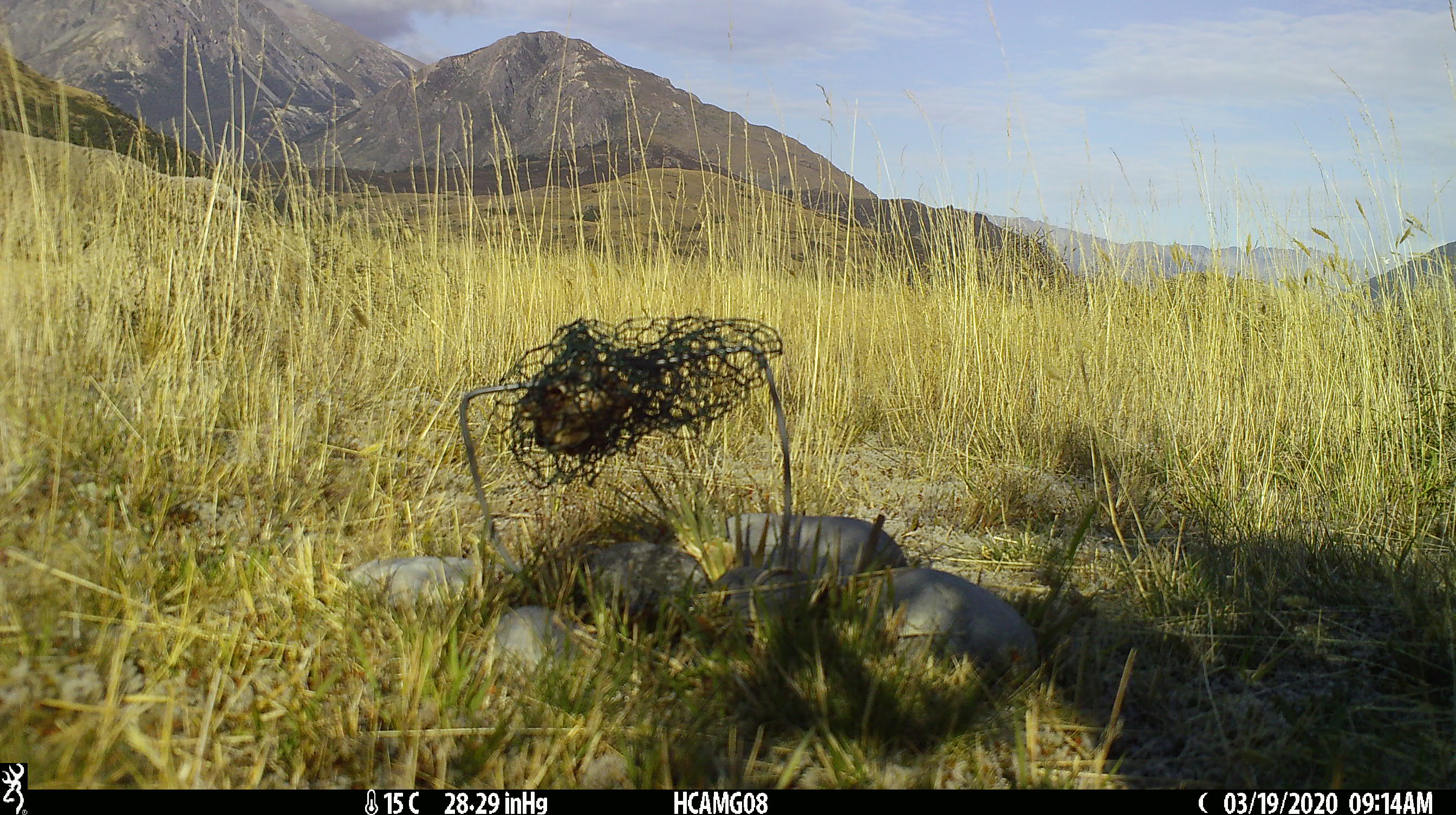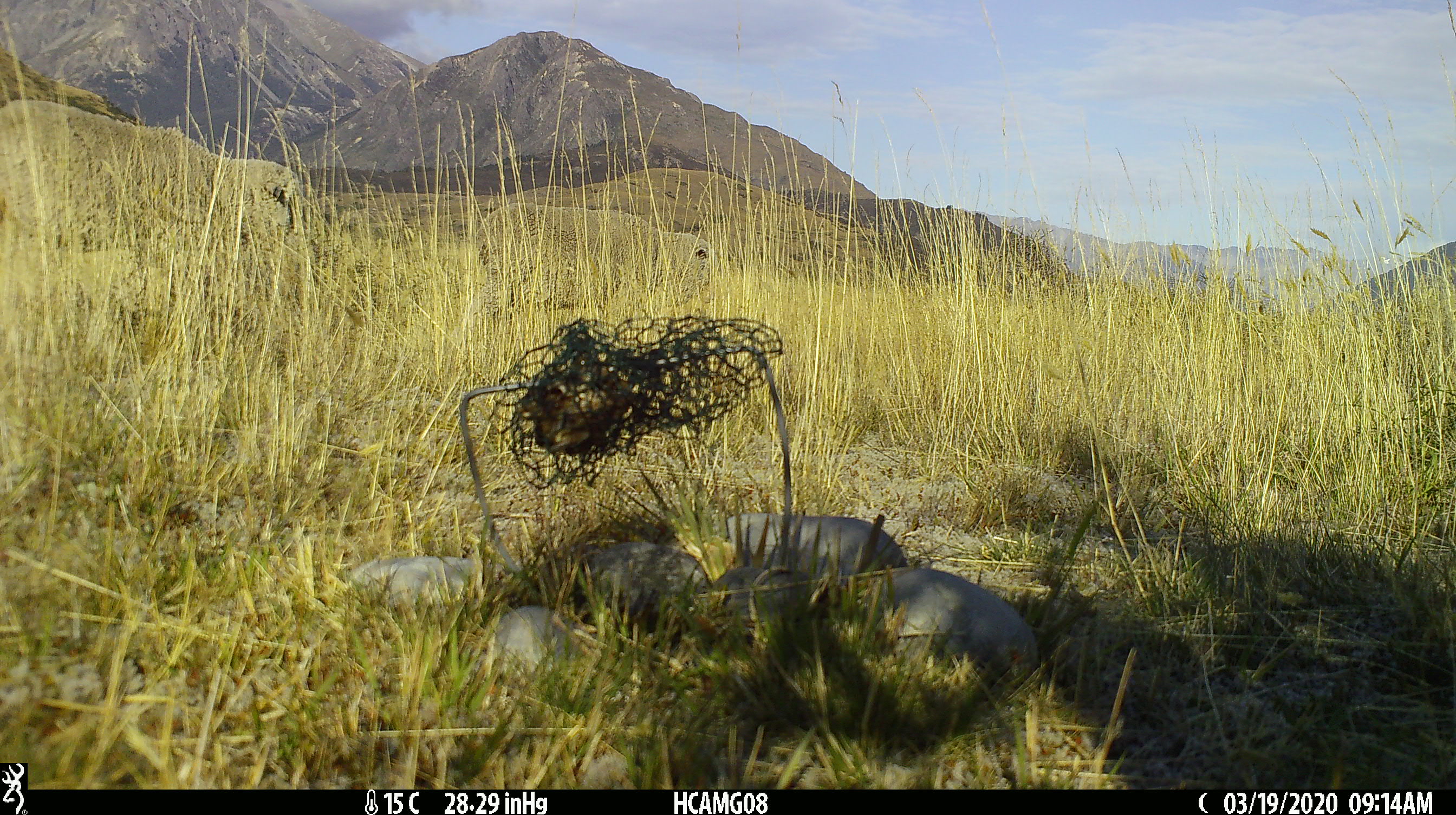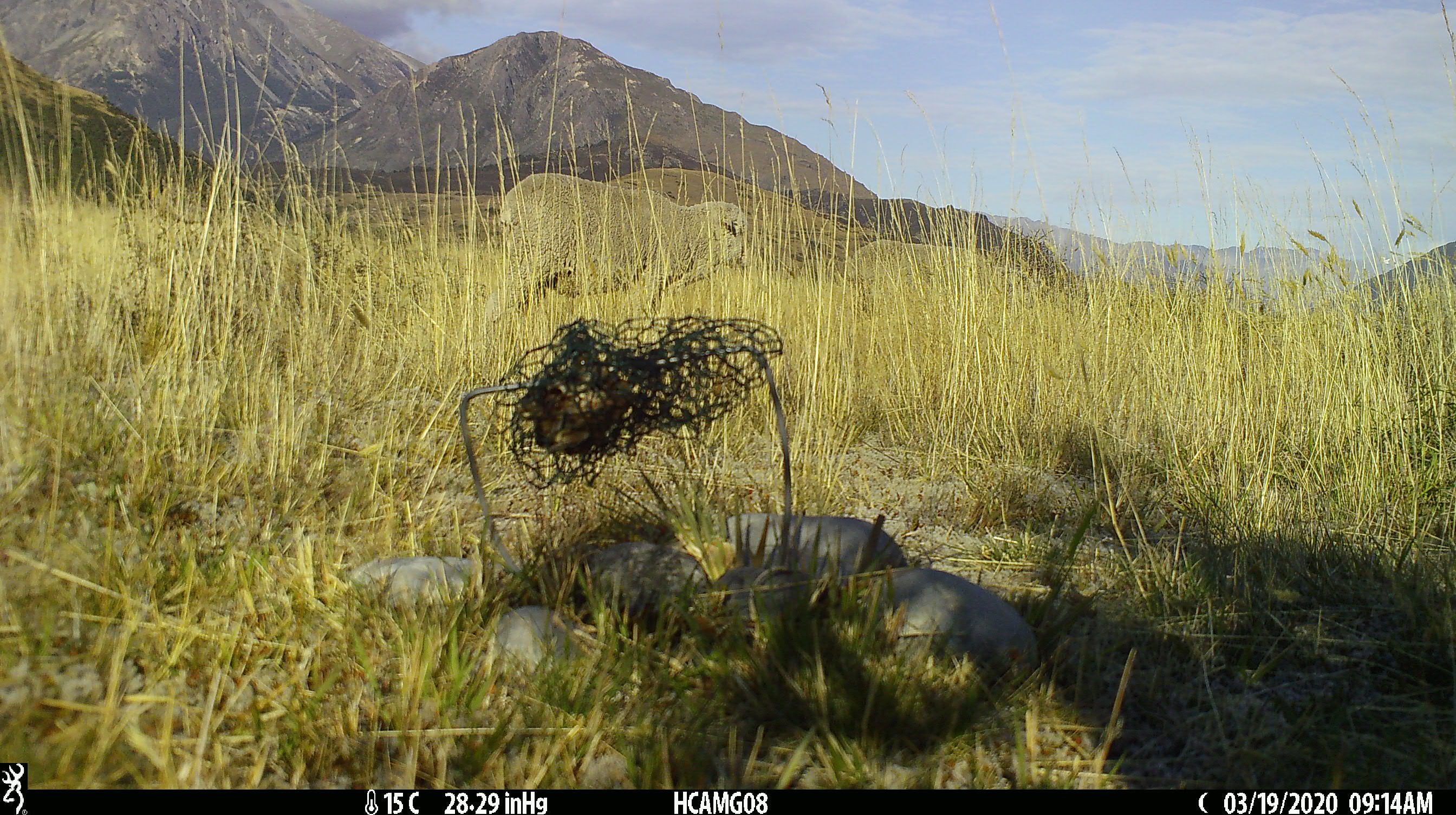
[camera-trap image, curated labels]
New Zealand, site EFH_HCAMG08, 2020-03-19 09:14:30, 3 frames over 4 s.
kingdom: Animalia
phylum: Chordata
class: Mammalia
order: Artiodactyla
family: Bovidae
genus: Ovis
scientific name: Ovis aries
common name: domestic sheep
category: sheep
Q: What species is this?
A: Sheep (domestic sheep) (Ovis aries).